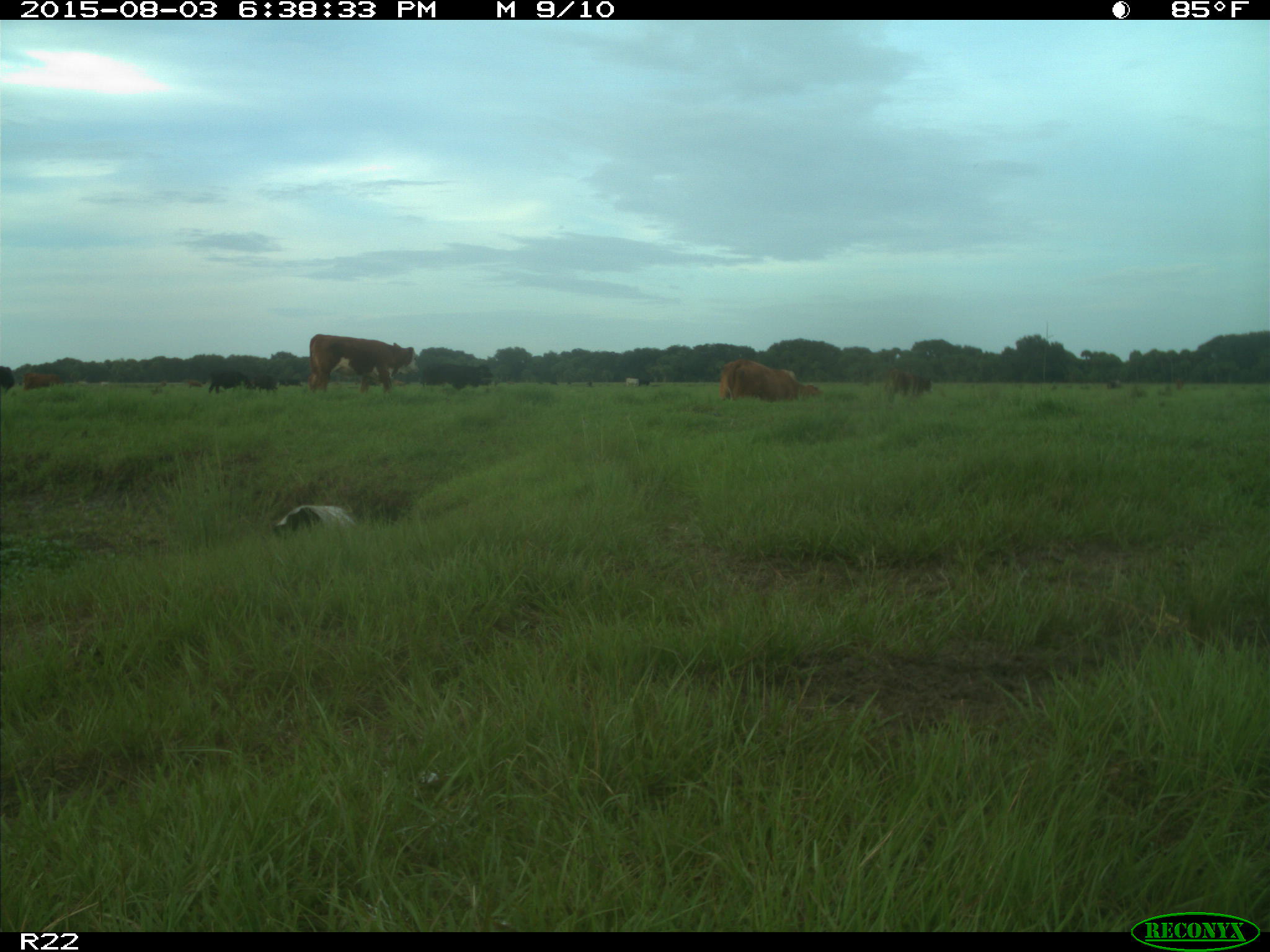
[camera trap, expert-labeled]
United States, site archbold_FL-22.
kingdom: Animalia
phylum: Chordata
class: Mammalia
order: Artiodactyla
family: Bovidae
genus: Bos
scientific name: Bos taurus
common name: domestic cow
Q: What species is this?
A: Bos taurus (domestic cow).